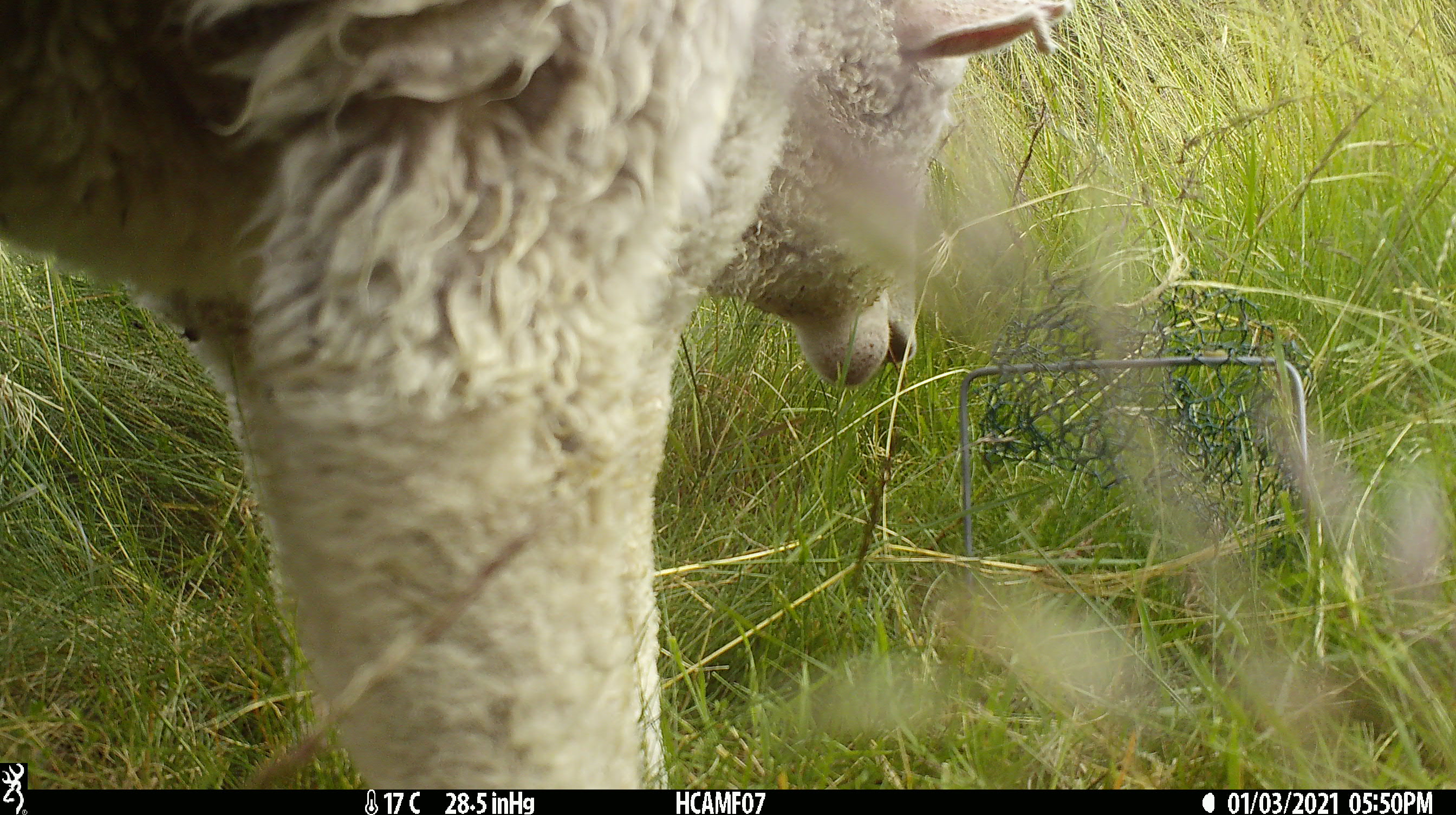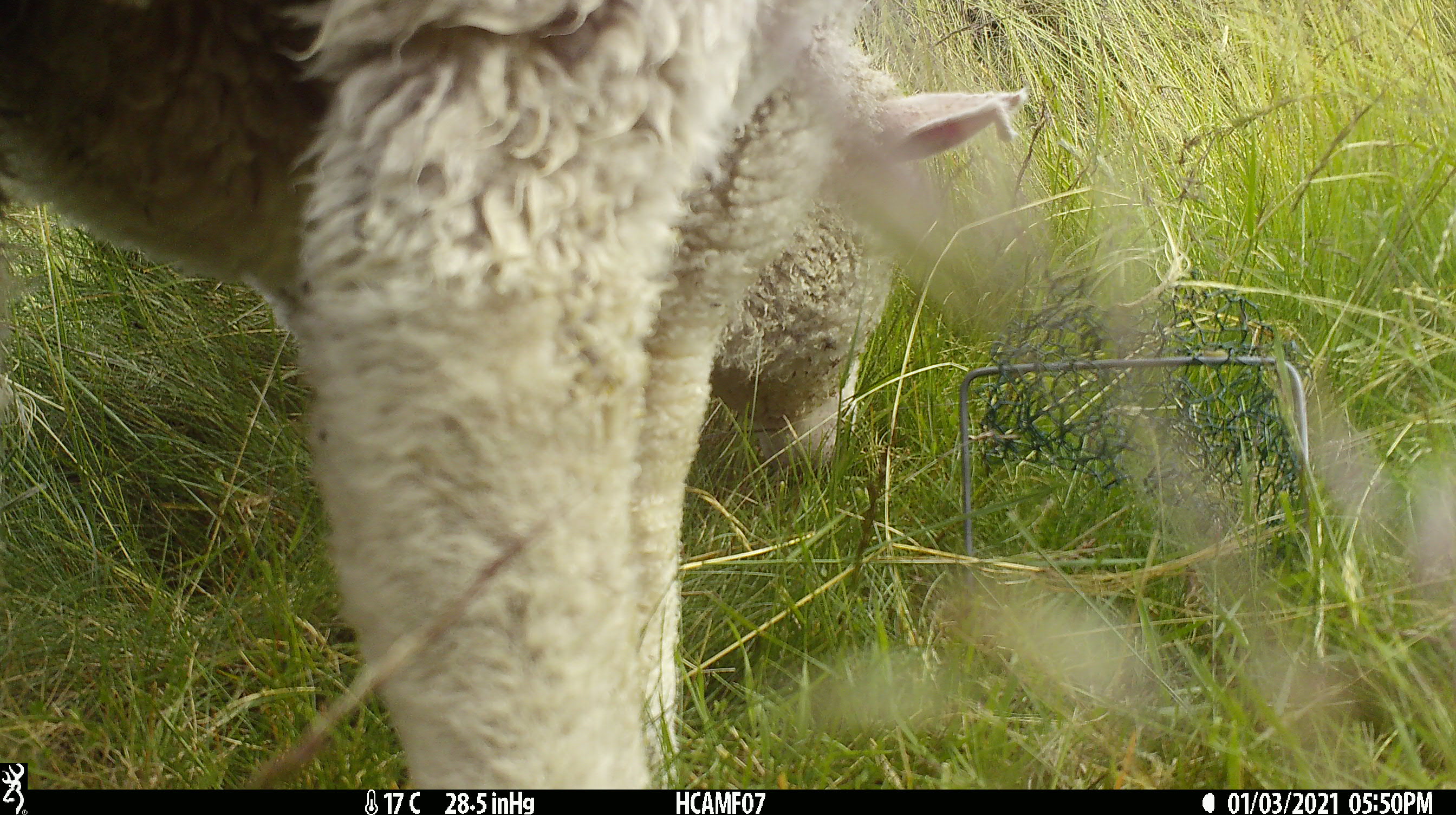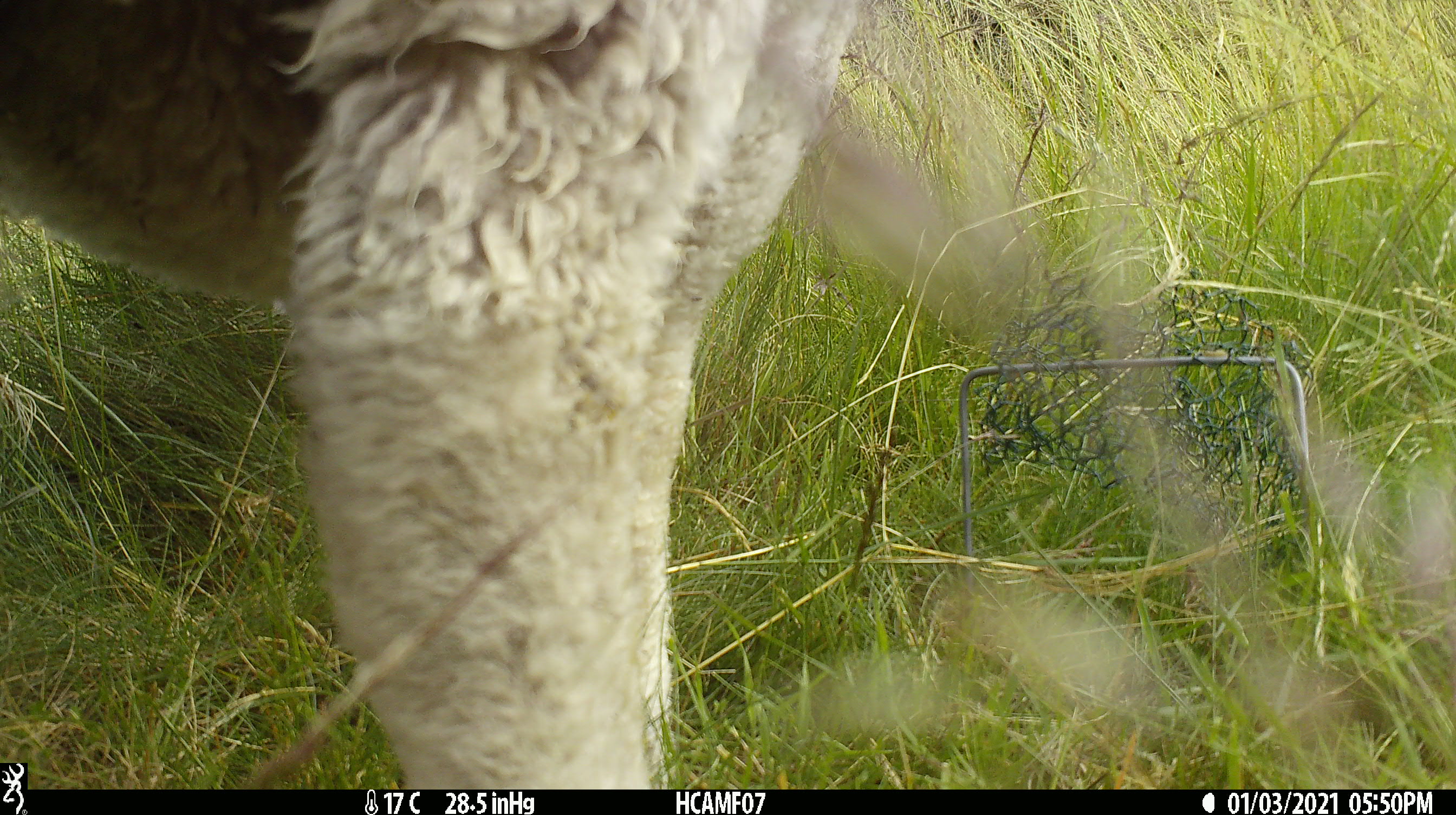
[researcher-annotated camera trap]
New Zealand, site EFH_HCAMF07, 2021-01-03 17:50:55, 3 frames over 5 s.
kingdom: Animalia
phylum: Chordata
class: Mammalia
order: Artiodactyla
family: Bovidae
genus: Ovis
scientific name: Ovis aries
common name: domestic sheep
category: sheep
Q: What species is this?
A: Sheep (domestic sheep) (Ovis aries).